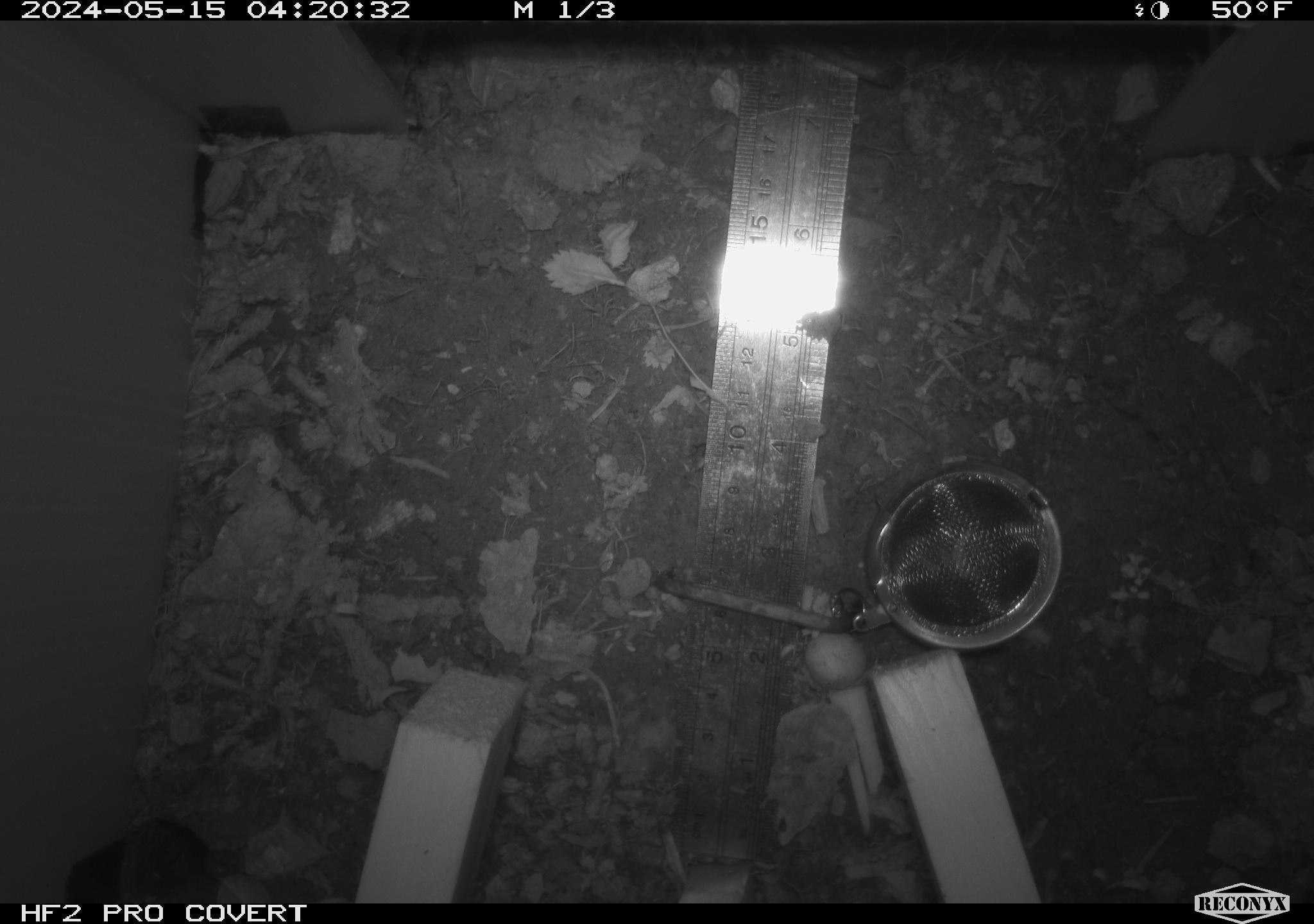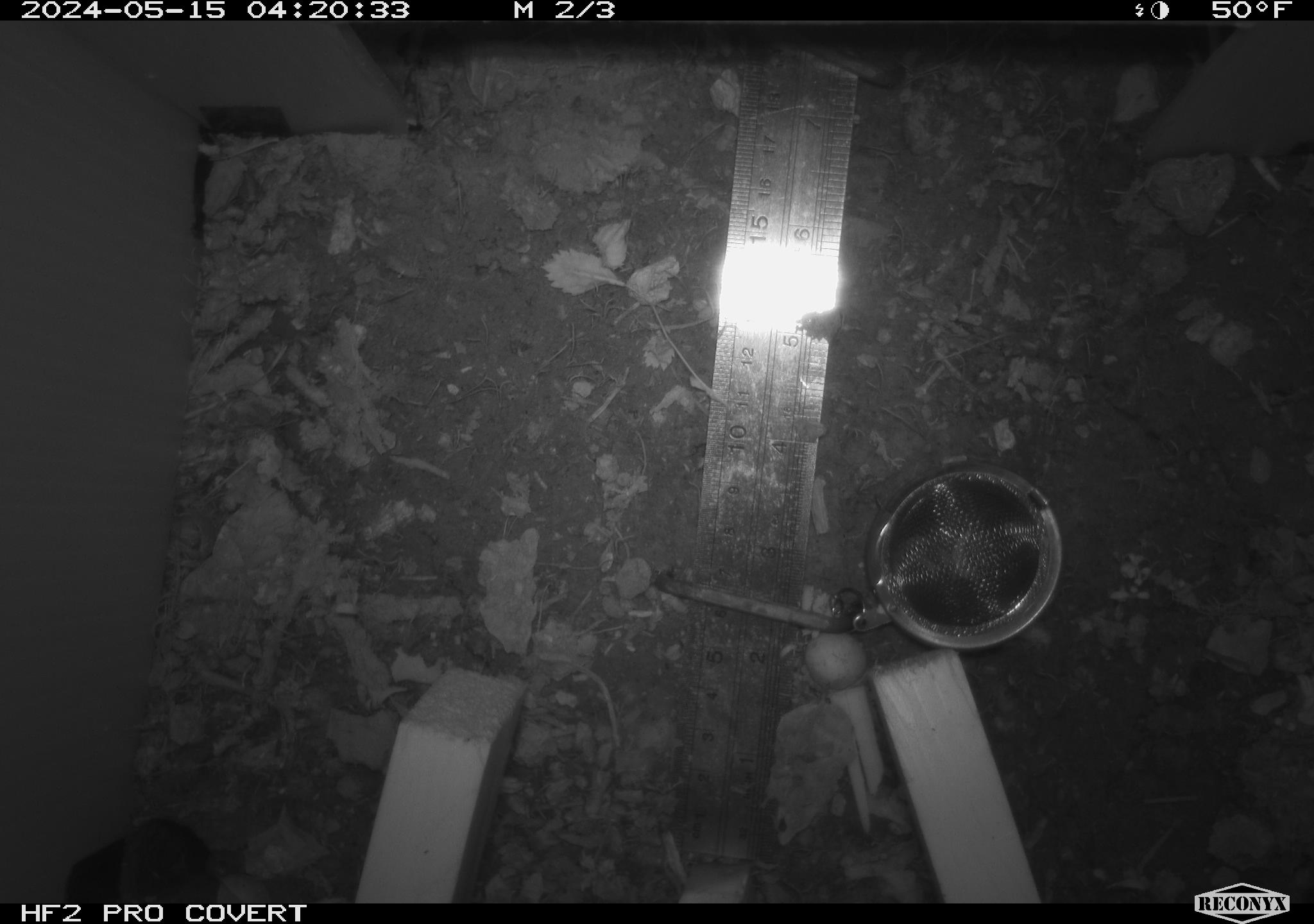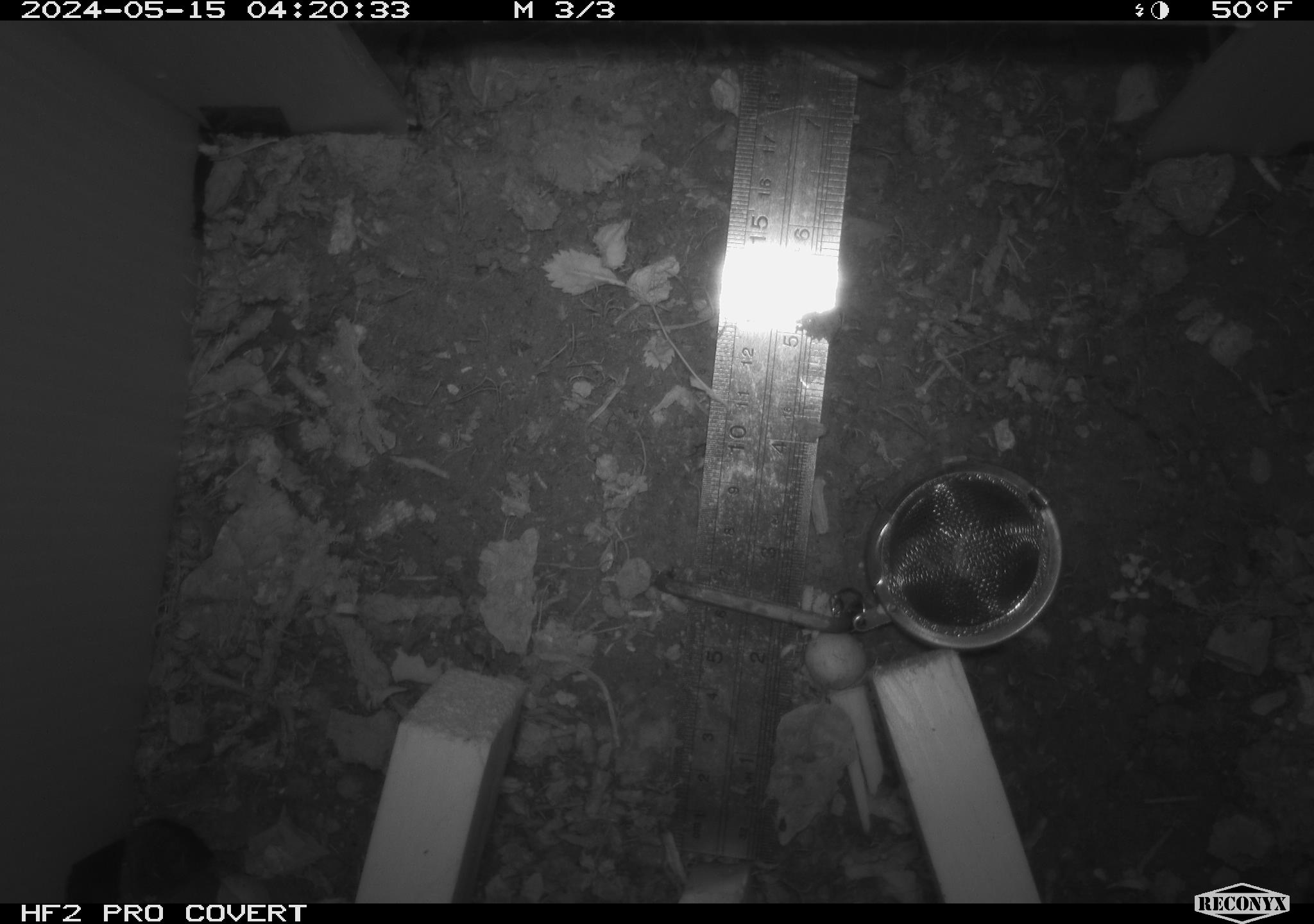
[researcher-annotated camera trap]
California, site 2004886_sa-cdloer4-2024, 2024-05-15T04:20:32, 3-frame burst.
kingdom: Animalia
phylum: Chordata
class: Mammalia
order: Rodentia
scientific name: Rodentia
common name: rodent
Rodent (Rodentia).